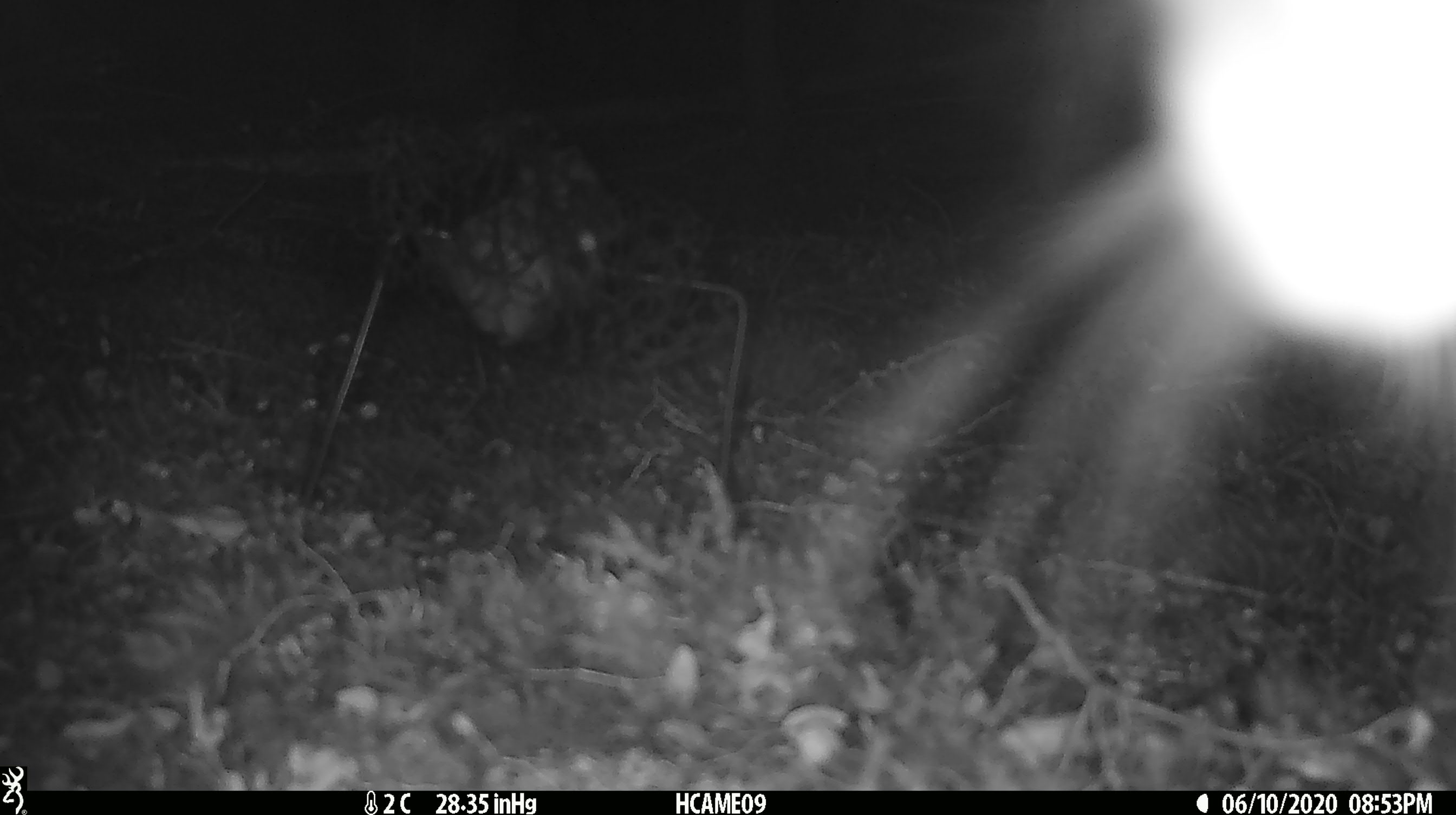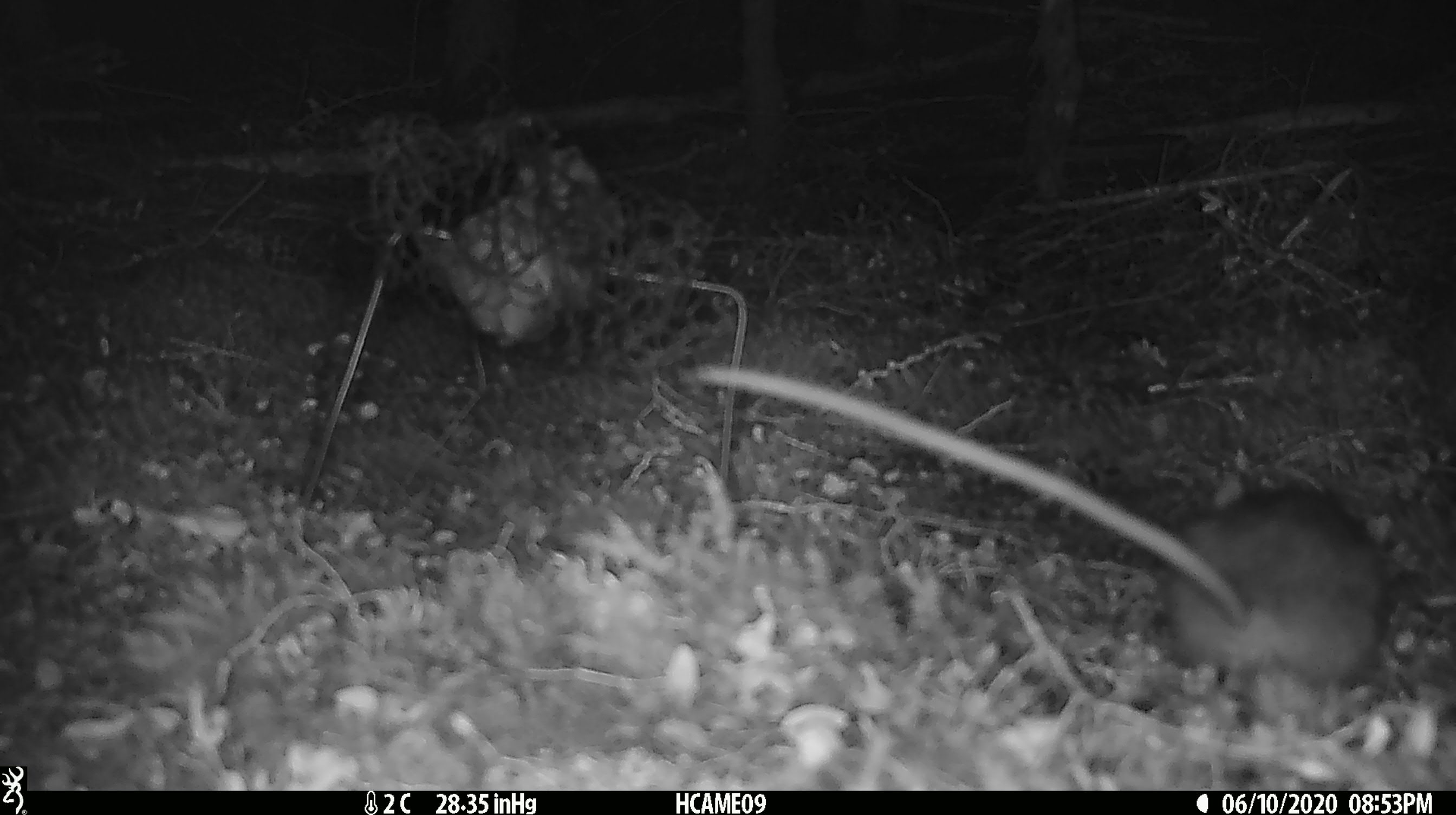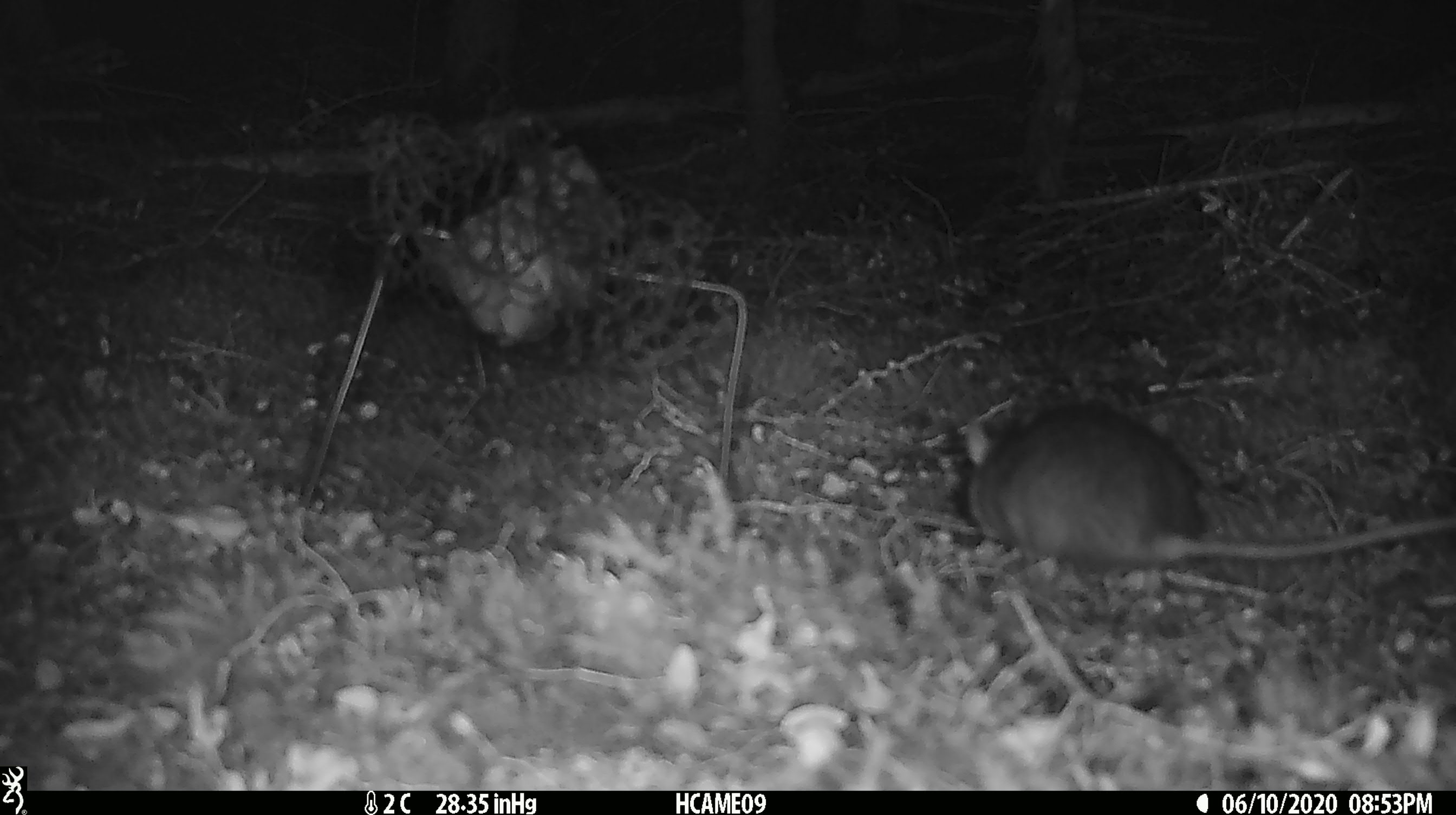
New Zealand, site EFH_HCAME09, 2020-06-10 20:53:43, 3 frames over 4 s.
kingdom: Animalia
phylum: Chordata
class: Mammalia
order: Rodentia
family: Muridae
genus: Rattus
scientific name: Rattus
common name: rat